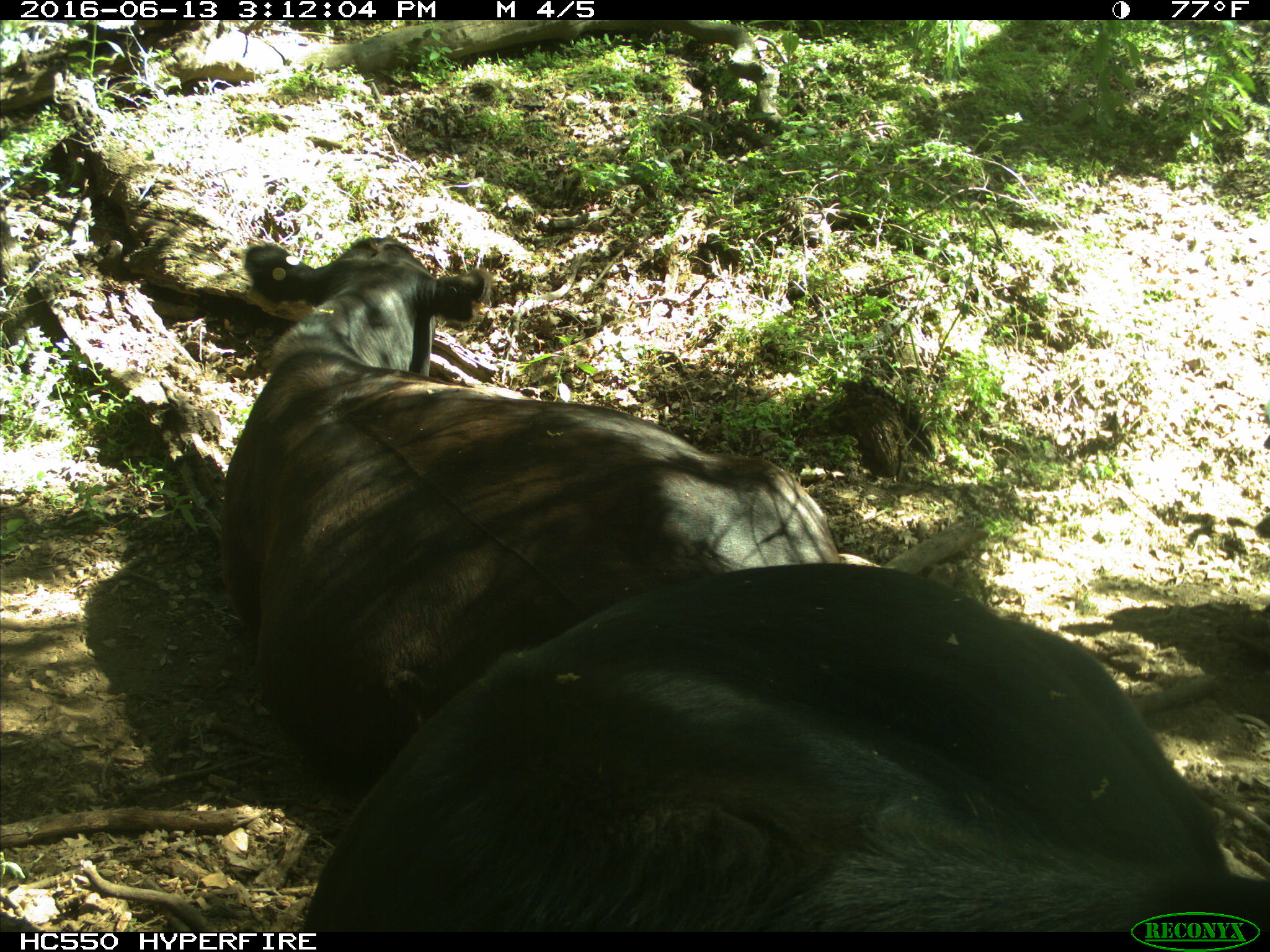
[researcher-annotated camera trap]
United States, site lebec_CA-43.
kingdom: Animalia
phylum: Chordata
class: Mammalia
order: Artiodactyla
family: Bovidae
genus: Bos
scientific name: Bos taurus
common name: domestic cow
Bos taurus (domestic cow).